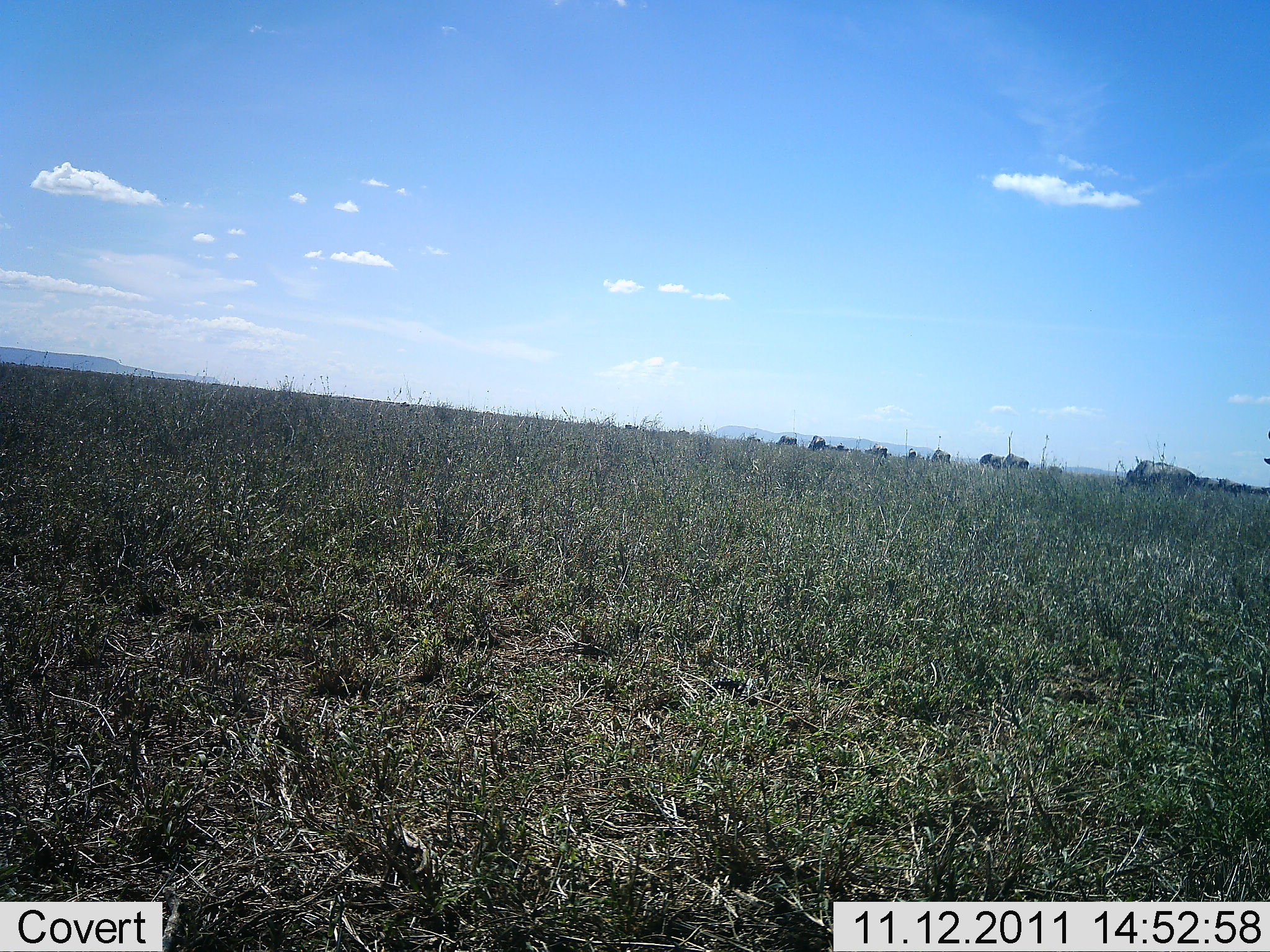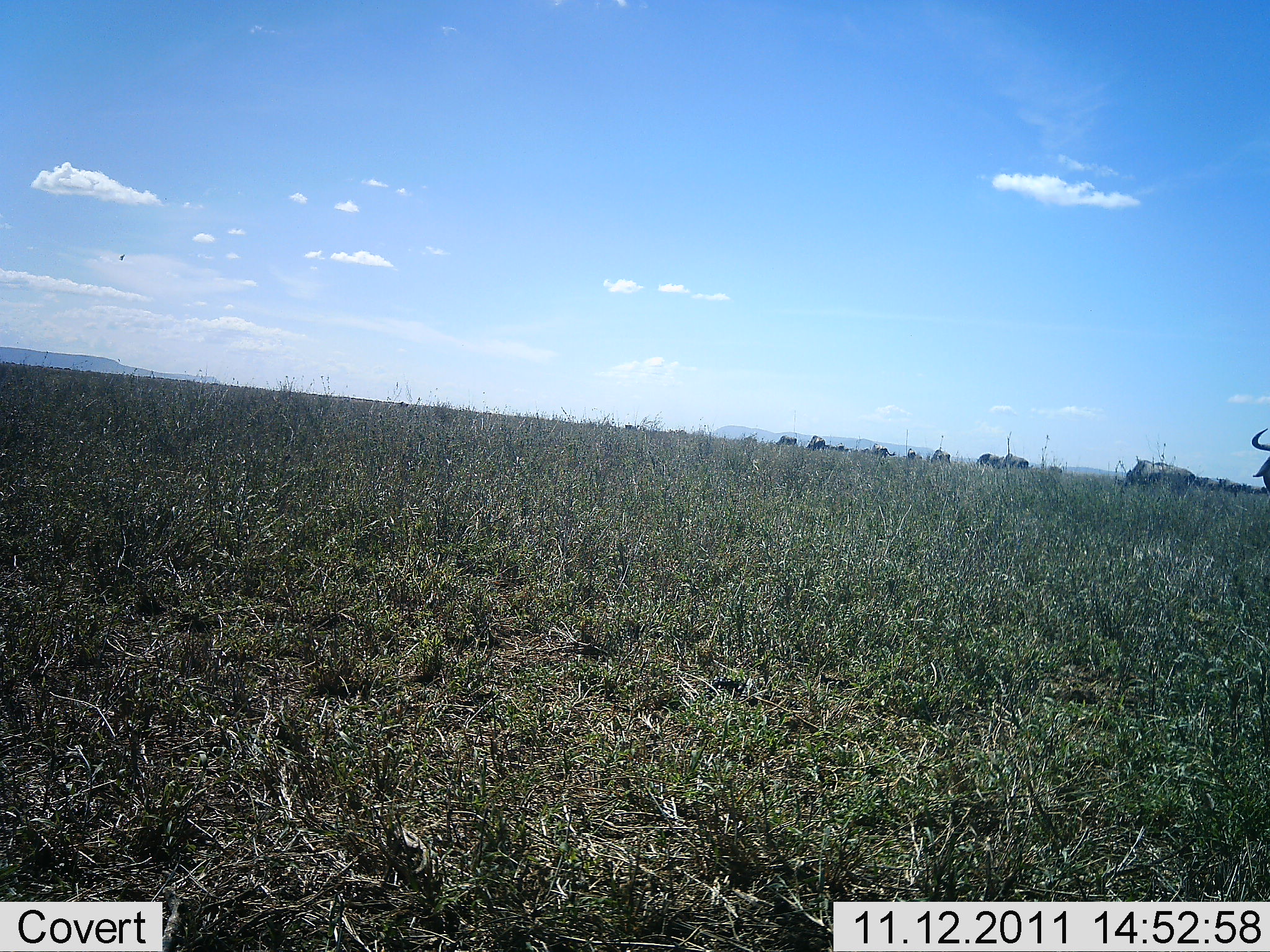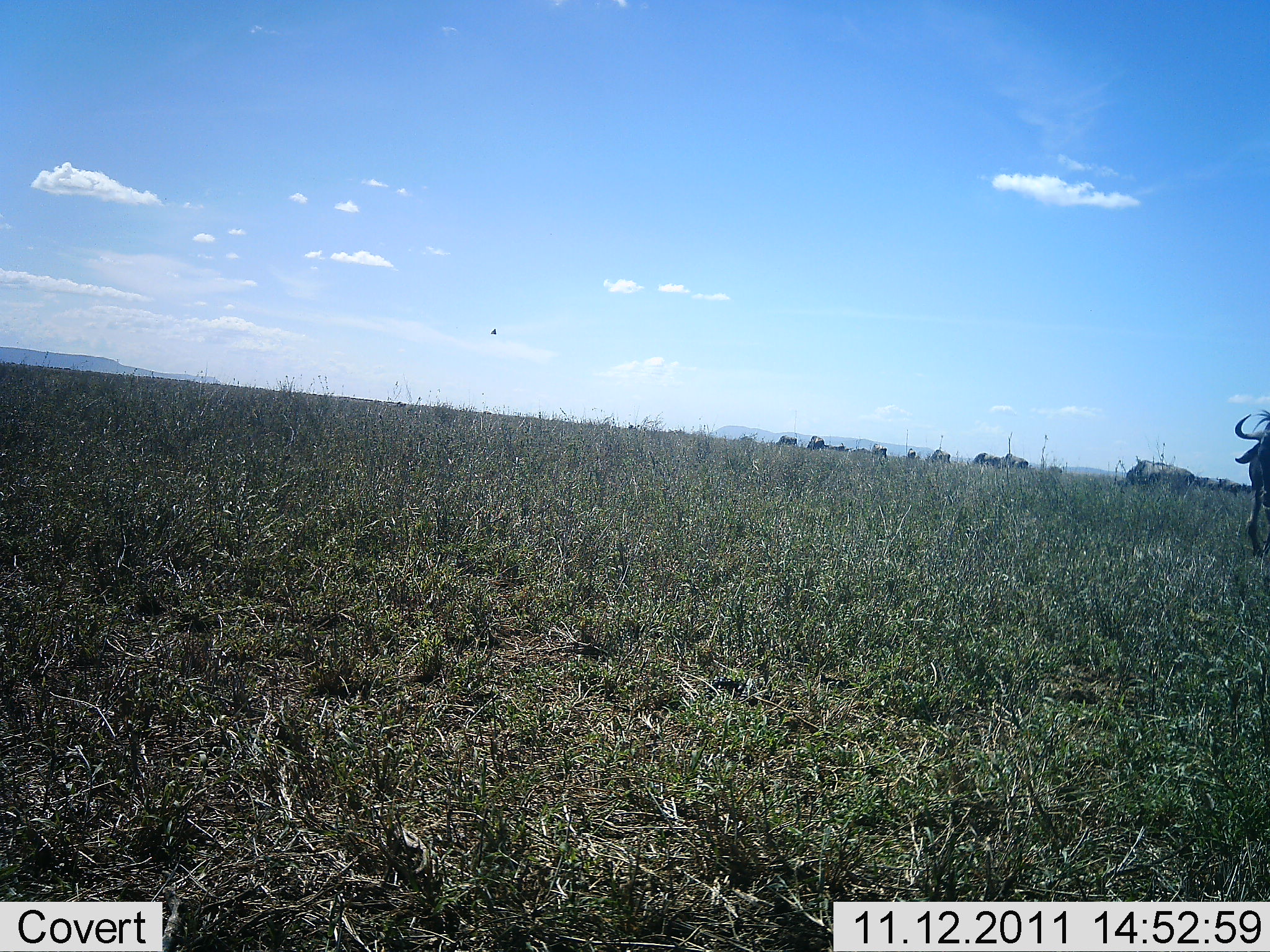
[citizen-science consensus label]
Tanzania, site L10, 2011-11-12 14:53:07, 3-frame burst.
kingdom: Animalia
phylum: Chordata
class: Mammalia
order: Artiodactyla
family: Bovidae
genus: Connochaetes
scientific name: Connochaetes taurinus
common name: blue wildebeest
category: wildebeest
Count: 11-50.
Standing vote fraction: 40%.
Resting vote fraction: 7%.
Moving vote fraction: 87%.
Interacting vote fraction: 0%.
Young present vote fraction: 0%.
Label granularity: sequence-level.